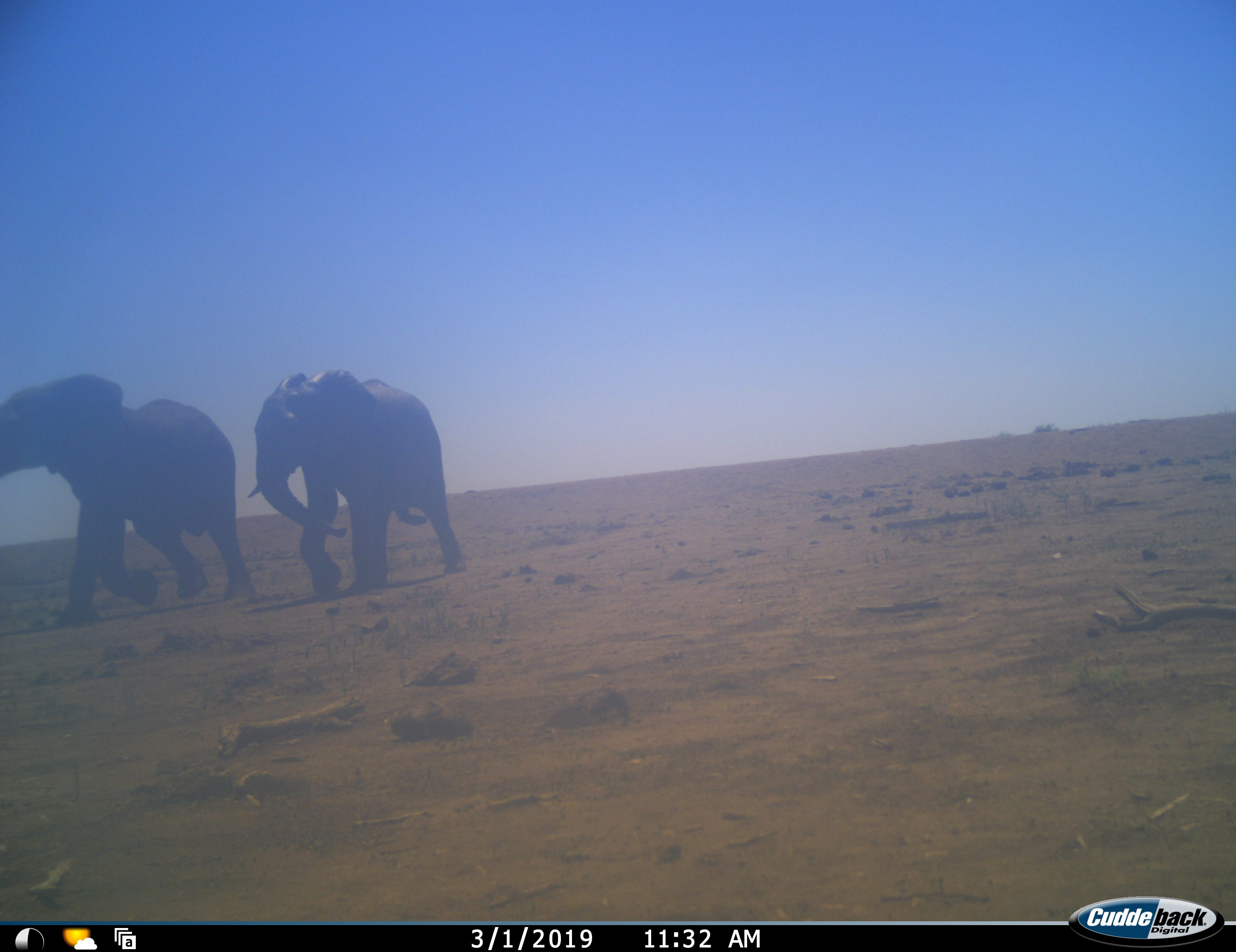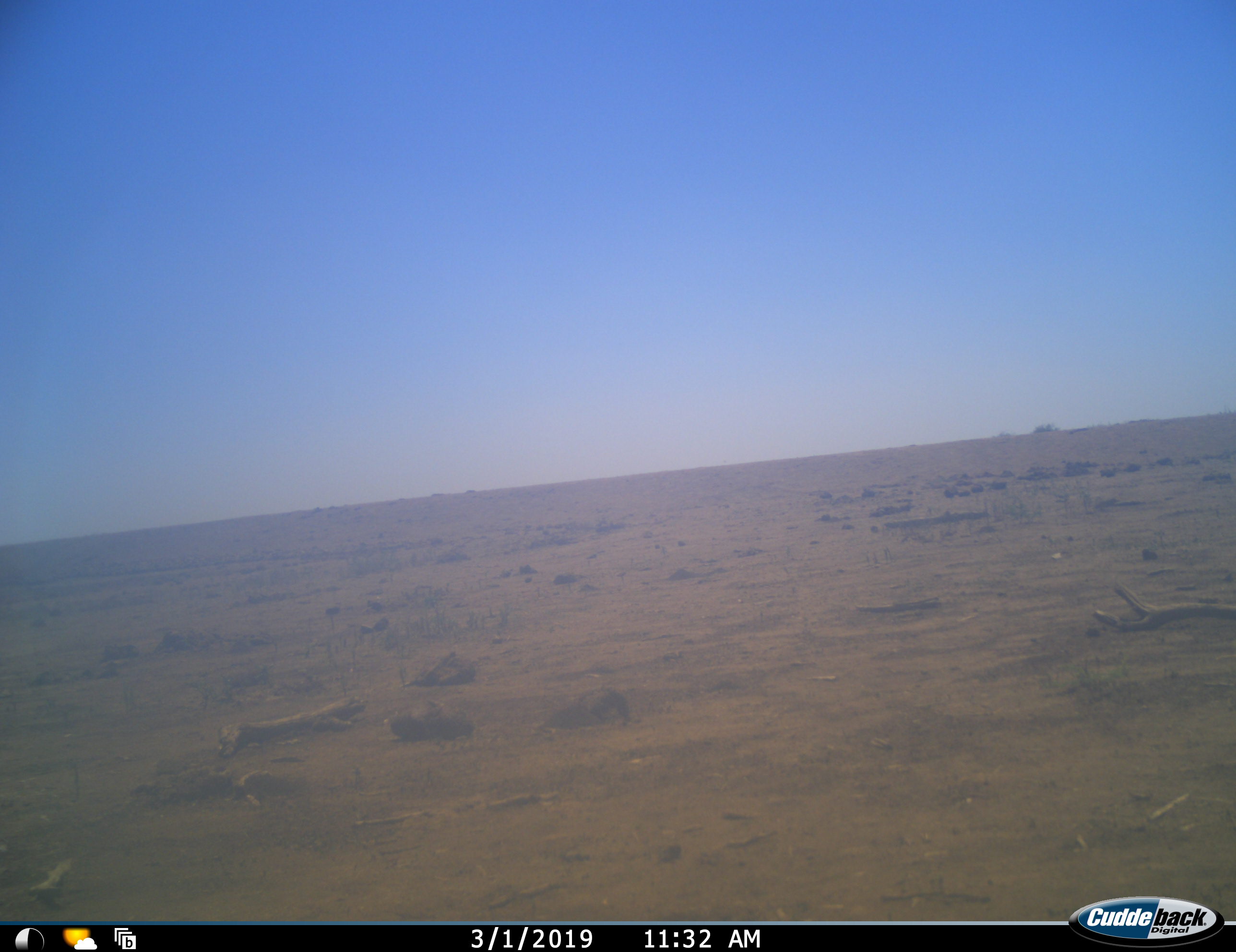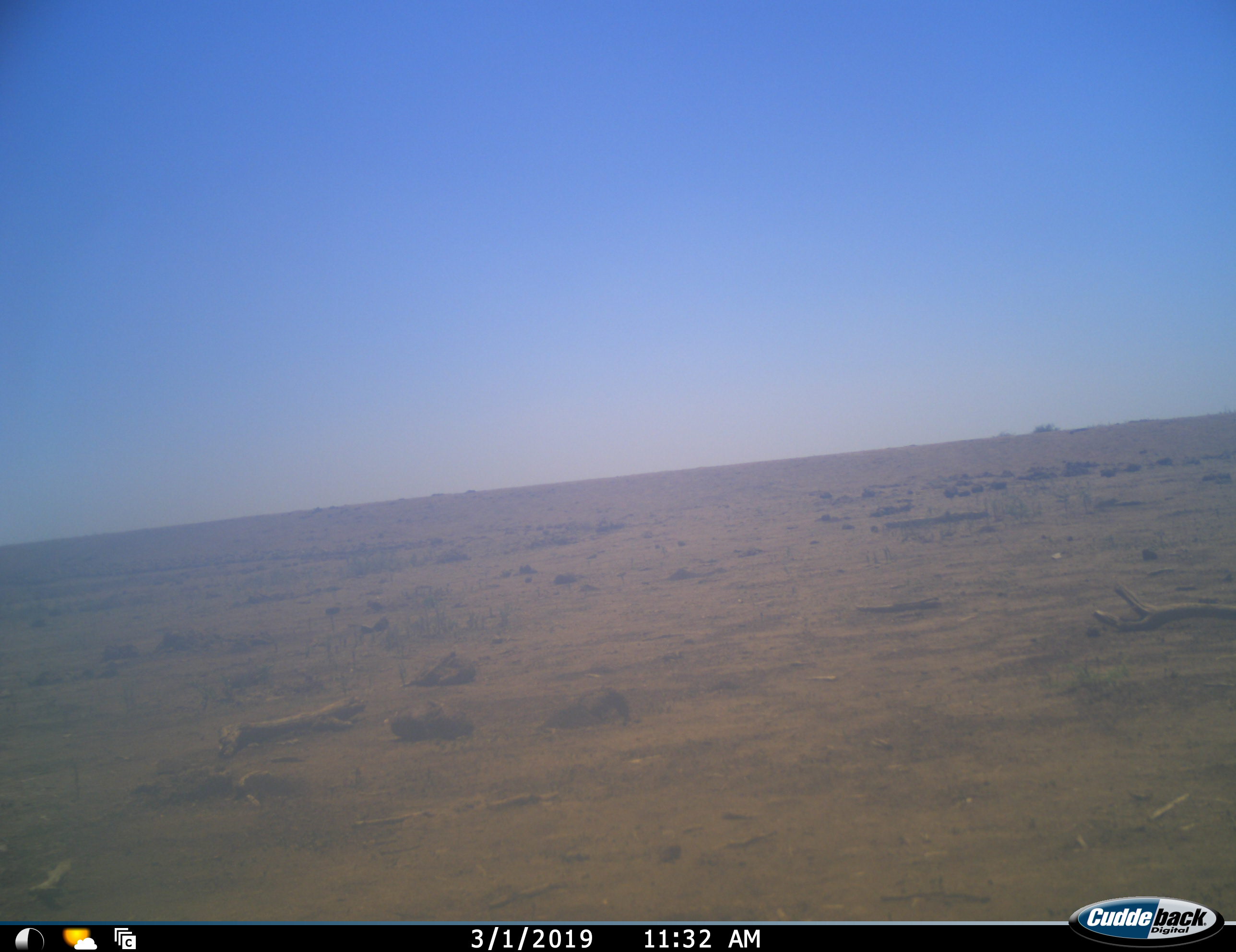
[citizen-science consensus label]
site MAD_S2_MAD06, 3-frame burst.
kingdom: Animalia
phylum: Chordata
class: Mammalia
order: Proboscidea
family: Elephantidae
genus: Loxodonta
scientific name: Loxodonta africana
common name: african bush elephant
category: elephant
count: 2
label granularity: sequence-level